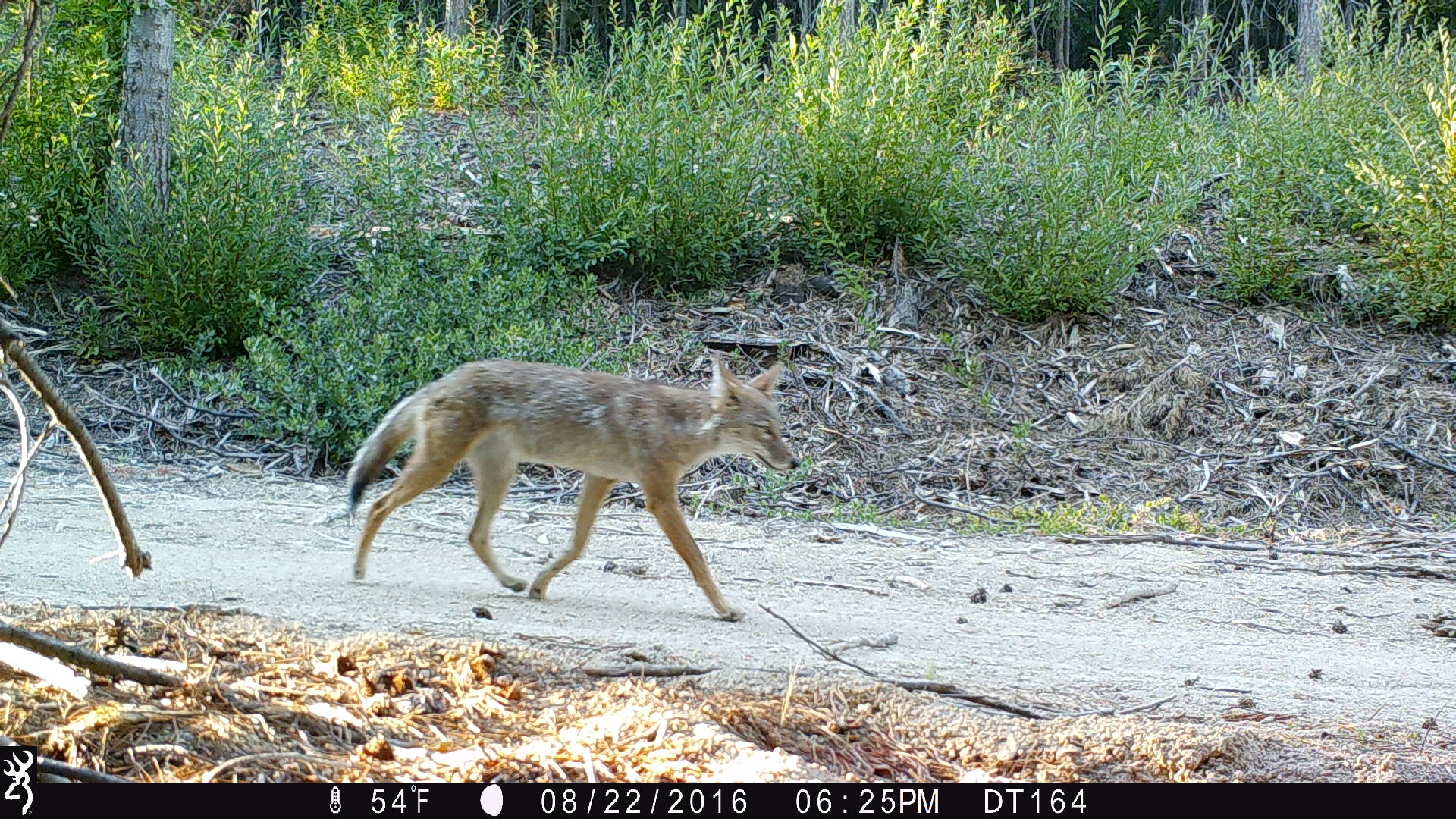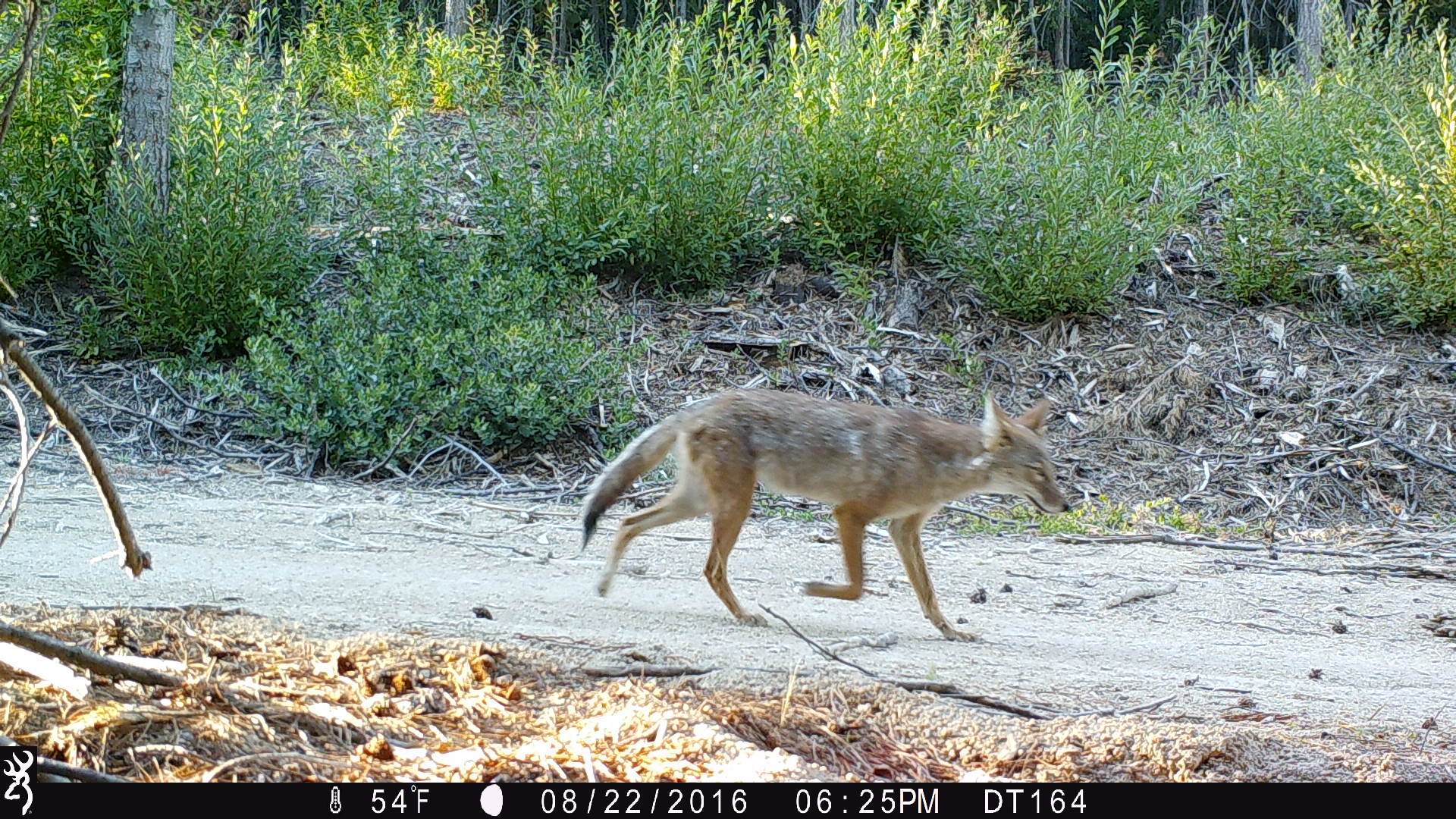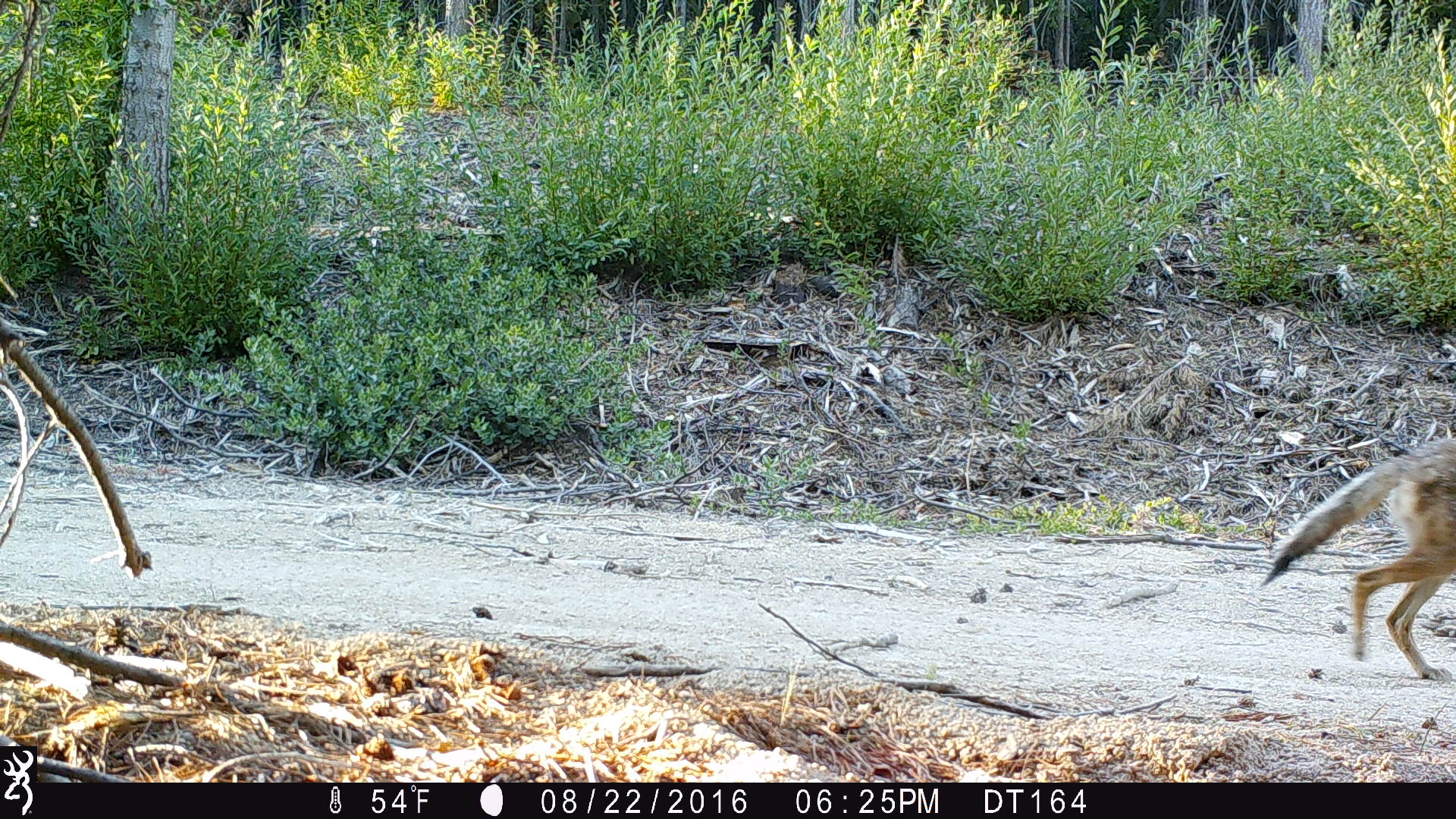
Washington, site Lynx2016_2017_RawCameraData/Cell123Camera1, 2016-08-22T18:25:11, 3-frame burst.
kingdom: Animalia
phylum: Chordata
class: Mammalia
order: Carnivora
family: Canidae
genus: Canis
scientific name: Canis latrans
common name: coyote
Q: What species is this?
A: Canis latrans (coyote).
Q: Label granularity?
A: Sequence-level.